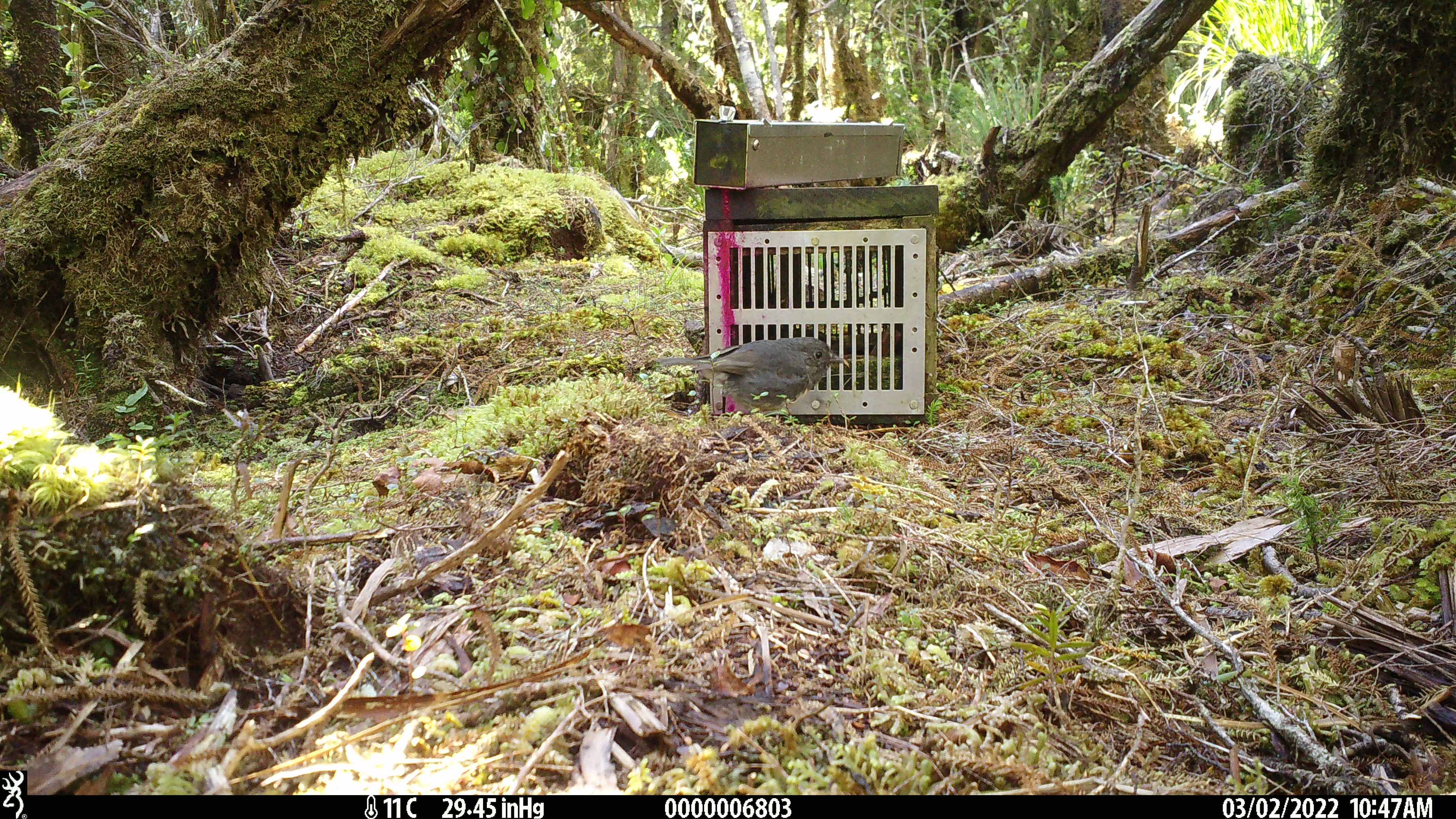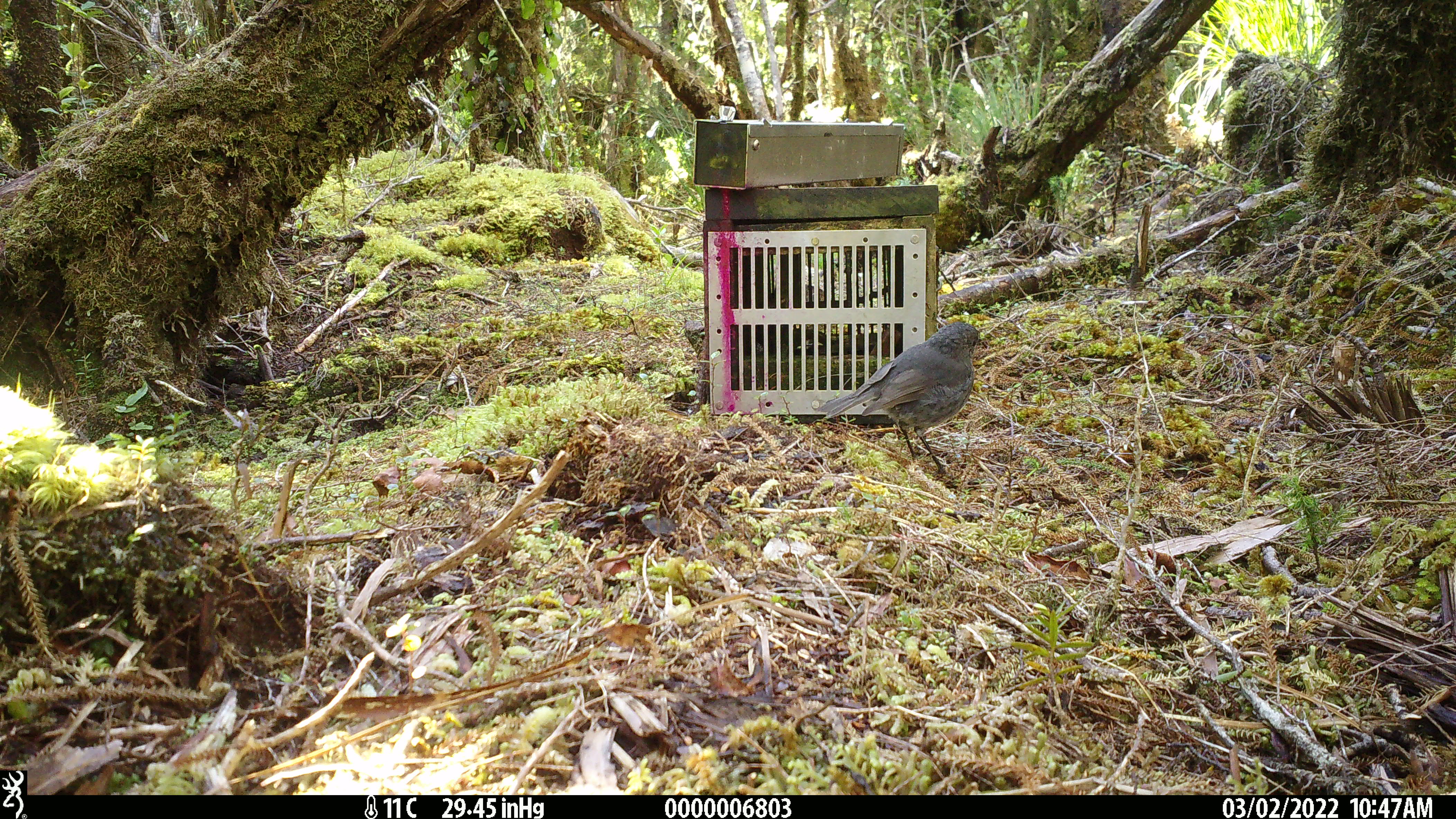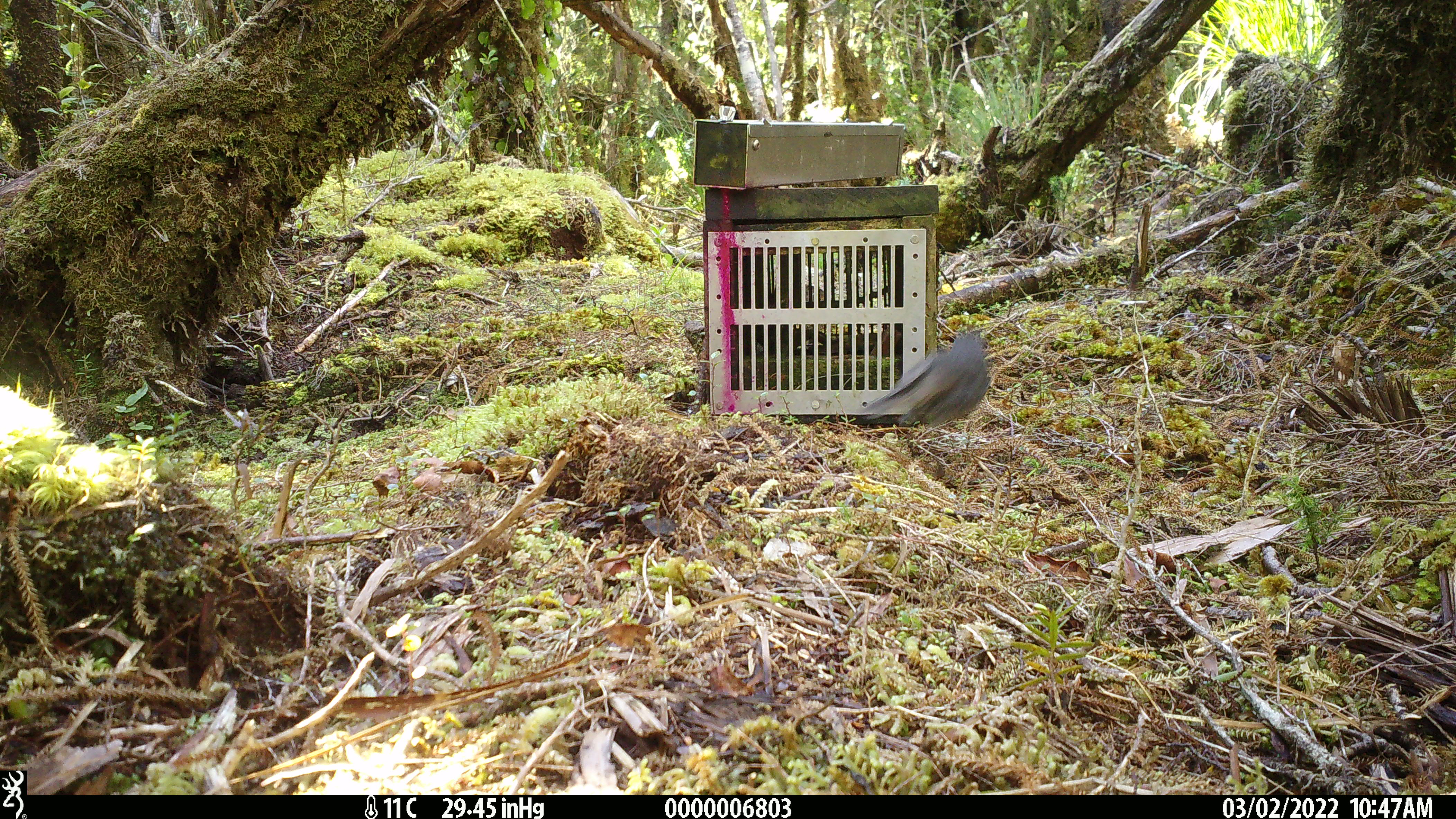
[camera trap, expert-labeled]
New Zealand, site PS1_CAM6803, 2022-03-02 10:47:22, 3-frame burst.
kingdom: Animalia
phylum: Chordata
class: Aves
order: Passeriformes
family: Petroicidae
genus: Petroica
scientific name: Petroica australis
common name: new zealand robin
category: robin